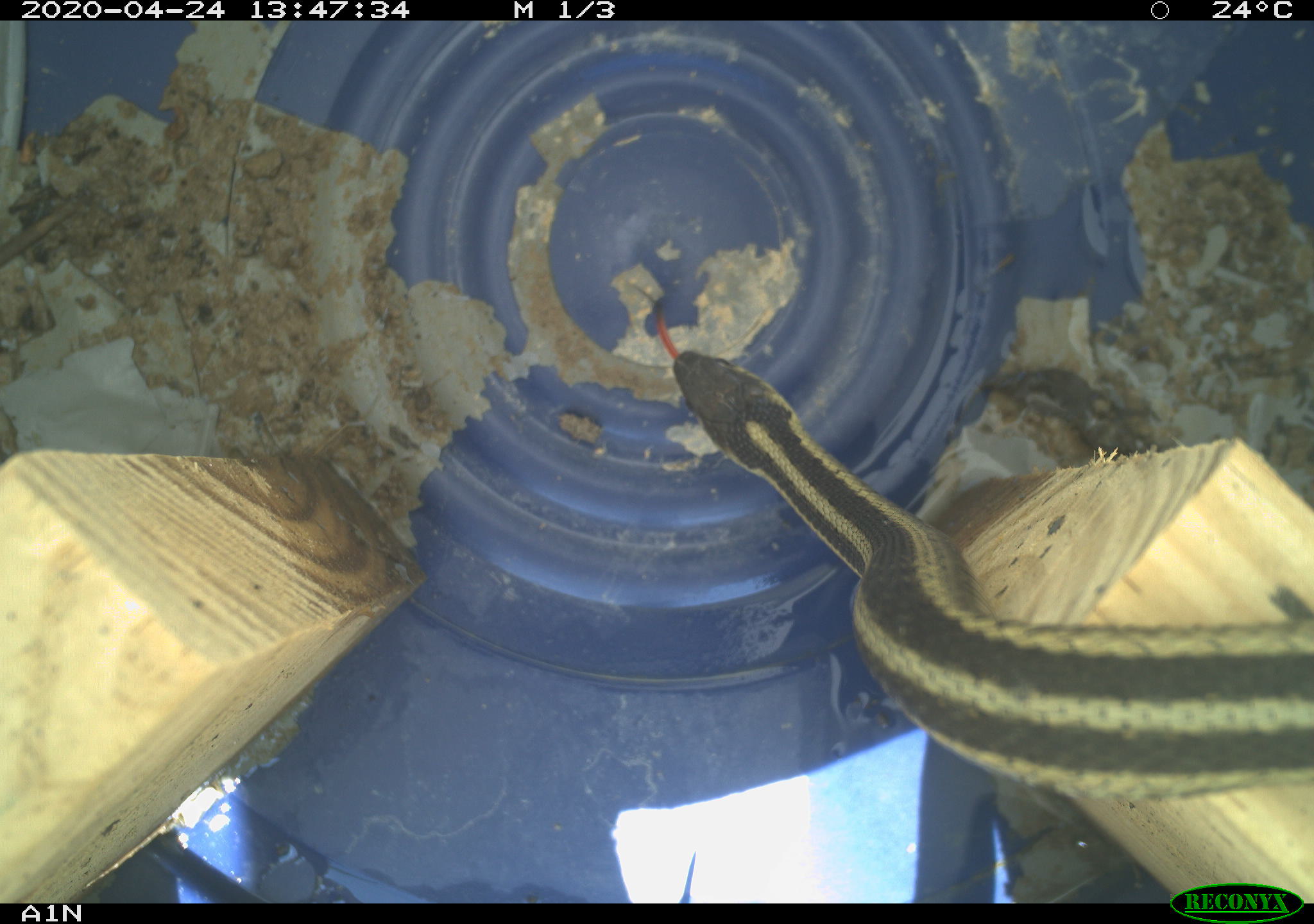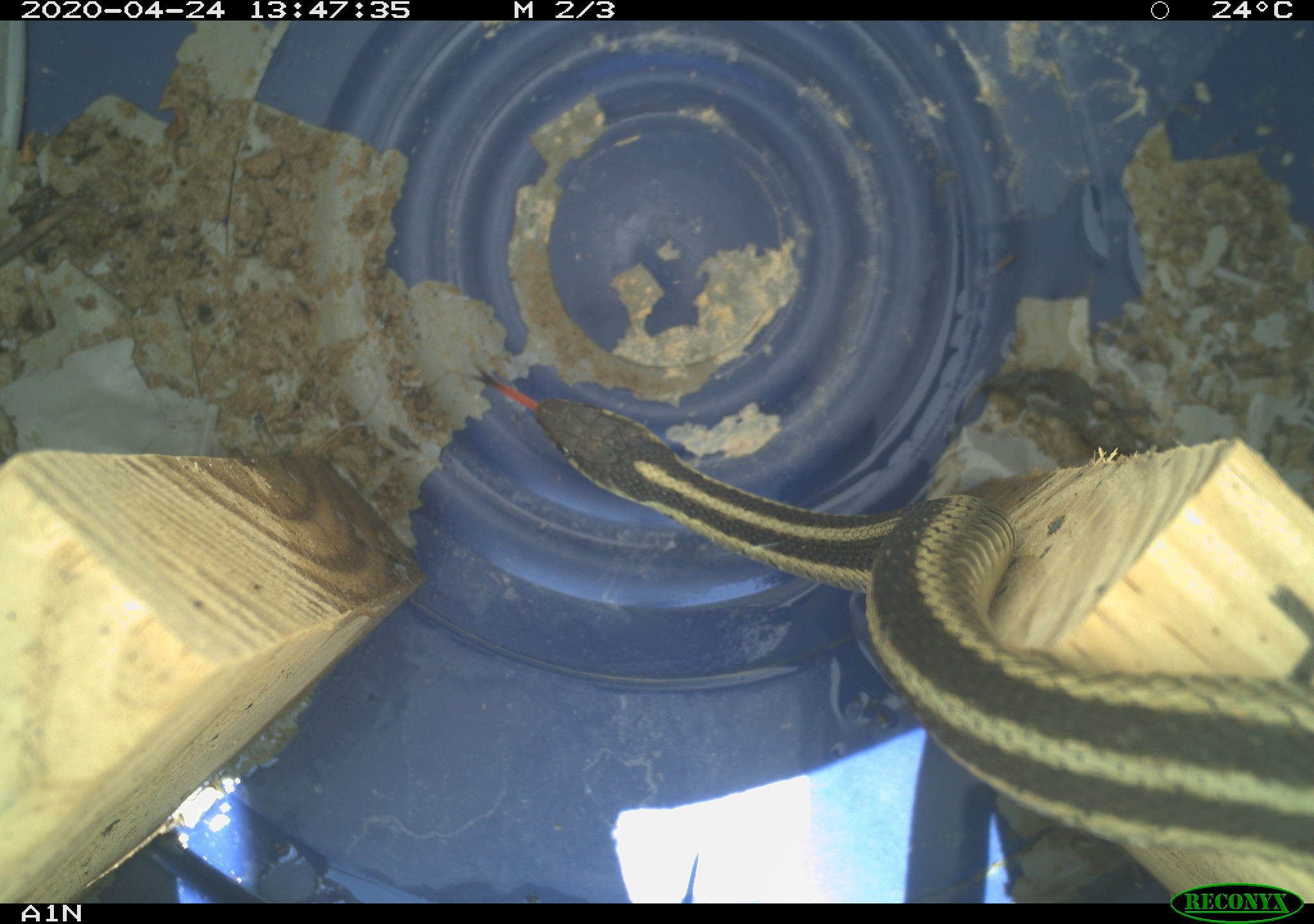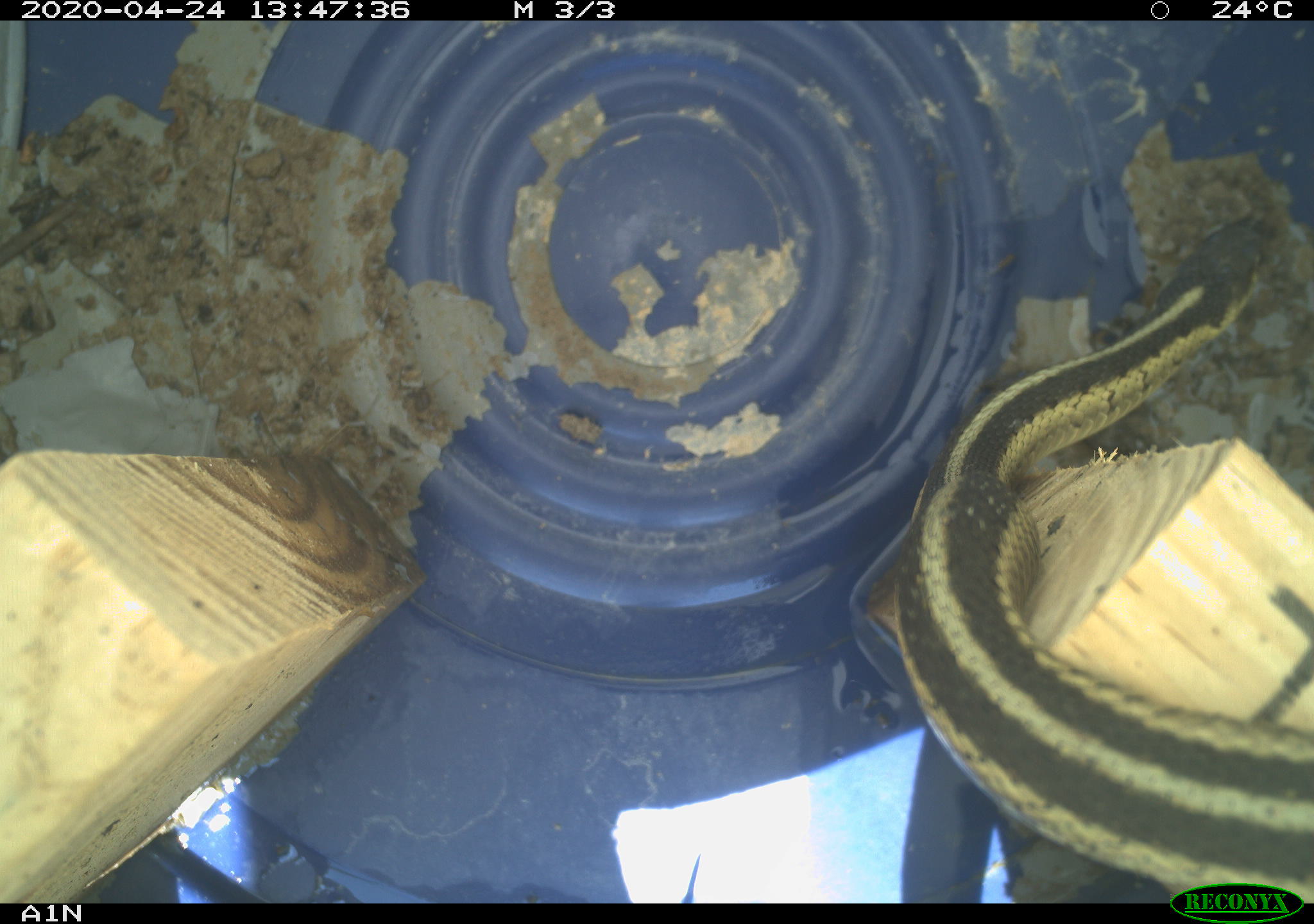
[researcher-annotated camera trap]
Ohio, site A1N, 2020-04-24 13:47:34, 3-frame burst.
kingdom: Animalia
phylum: Chordata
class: Reptilia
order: Squamata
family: Colubridae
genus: Thamnophis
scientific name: Thamnophis sirtalis sirtalis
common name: eastern gartersnake